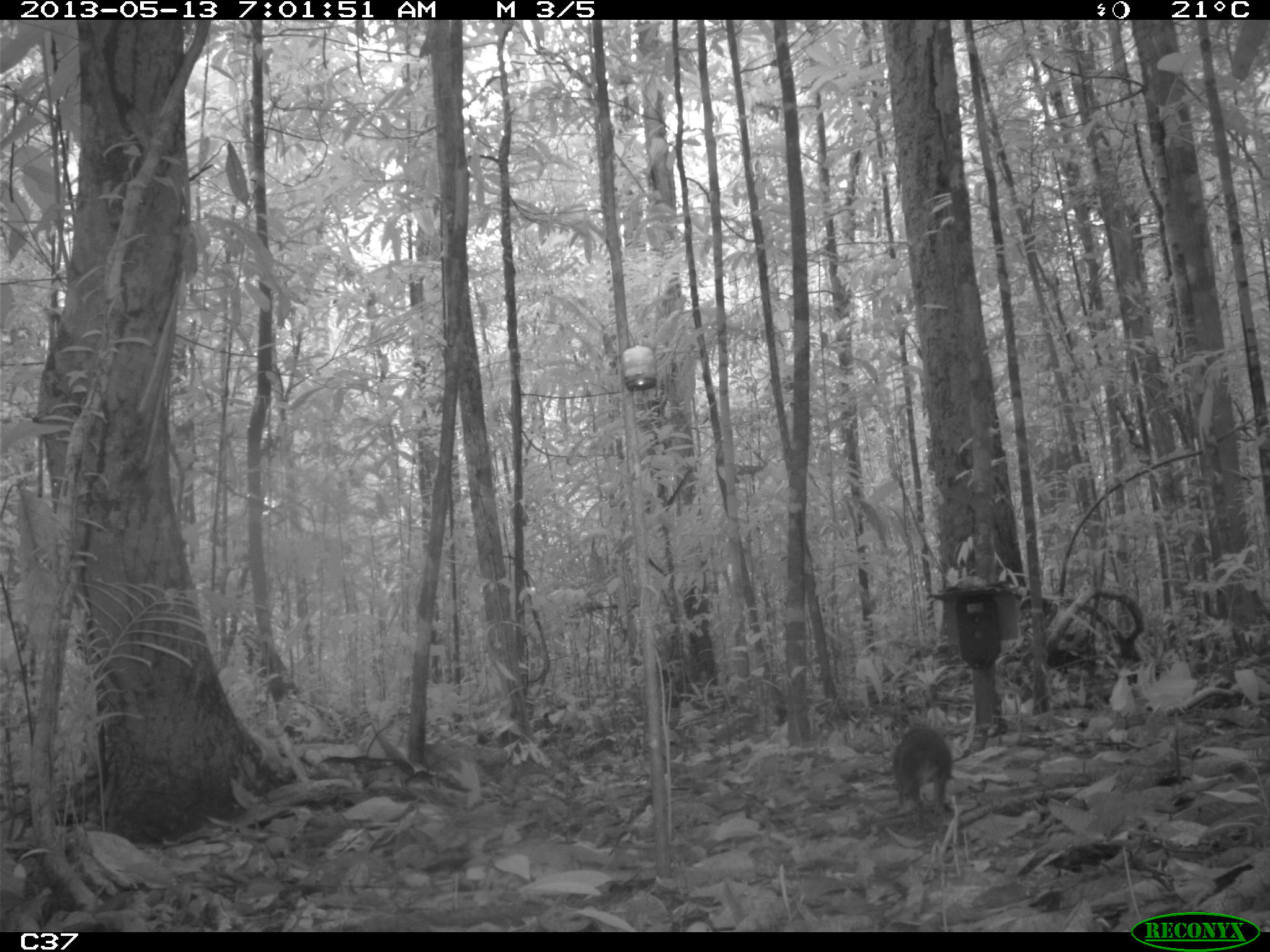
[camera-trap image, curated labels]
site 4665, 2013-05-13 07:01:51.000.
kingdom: Animalia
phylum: Chordata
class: Mammalia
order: Rodentia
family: Dasyproctidae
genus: Myoprocta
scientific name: Myoprocta pratti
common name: green acouchi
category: myoprocta pratii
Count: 1.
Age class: adult.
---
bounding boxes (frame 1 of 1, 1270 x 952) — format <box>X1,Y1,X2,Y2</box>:
myoprocta pratii: <box>891,723,953,841</box>